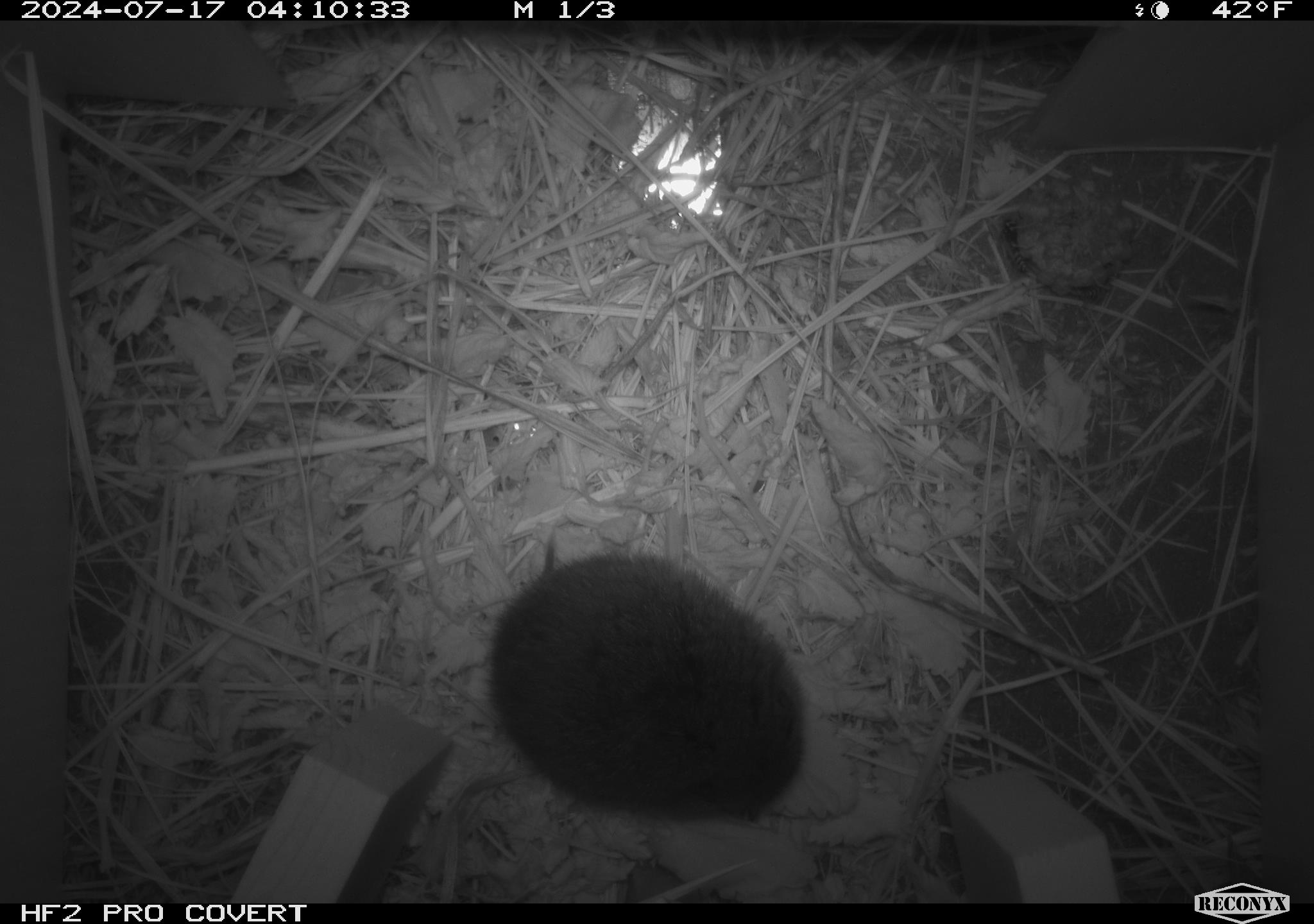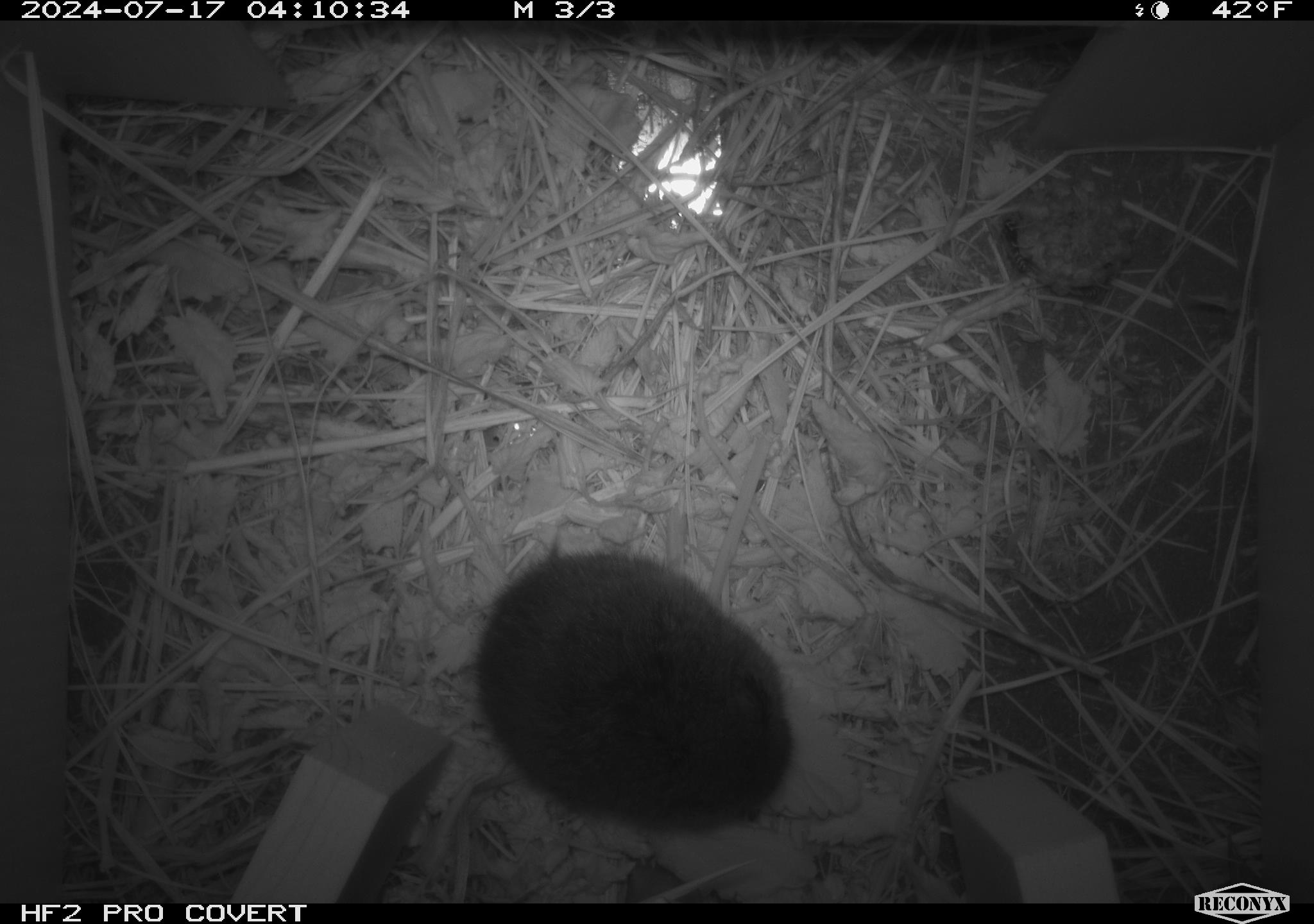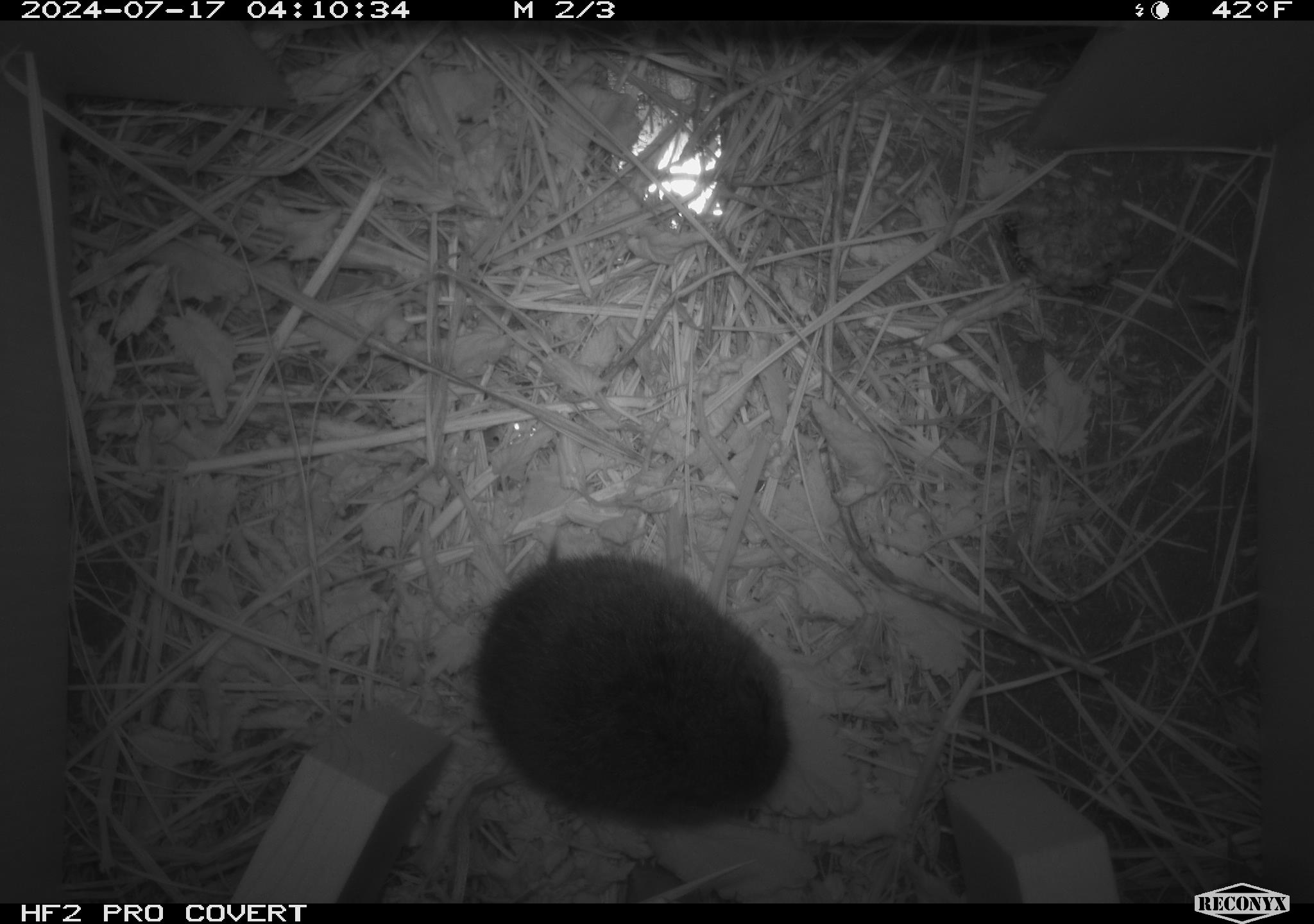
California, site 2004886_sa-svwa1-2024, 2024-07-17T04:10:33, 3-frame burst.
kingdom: Animalia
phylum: Arthropoda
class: Insecta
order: Hymenoptera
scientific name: Hymenoptera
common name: ants, bees, wasps, and sawflies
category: hymenoptera order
Hymenoptera order (ants, bees, wasps, and sawflies) (Hymenoptera).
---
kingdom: Animalia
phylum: Chordata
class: Mammalia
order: Rodentia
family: Cricetidae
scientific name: Arvicolinae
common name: voles, lemmings, and muskrats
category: arvicolinae subfamily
Arvicolinae subfamily (voles, lemmings, and muskrats) (Arvicolinae).